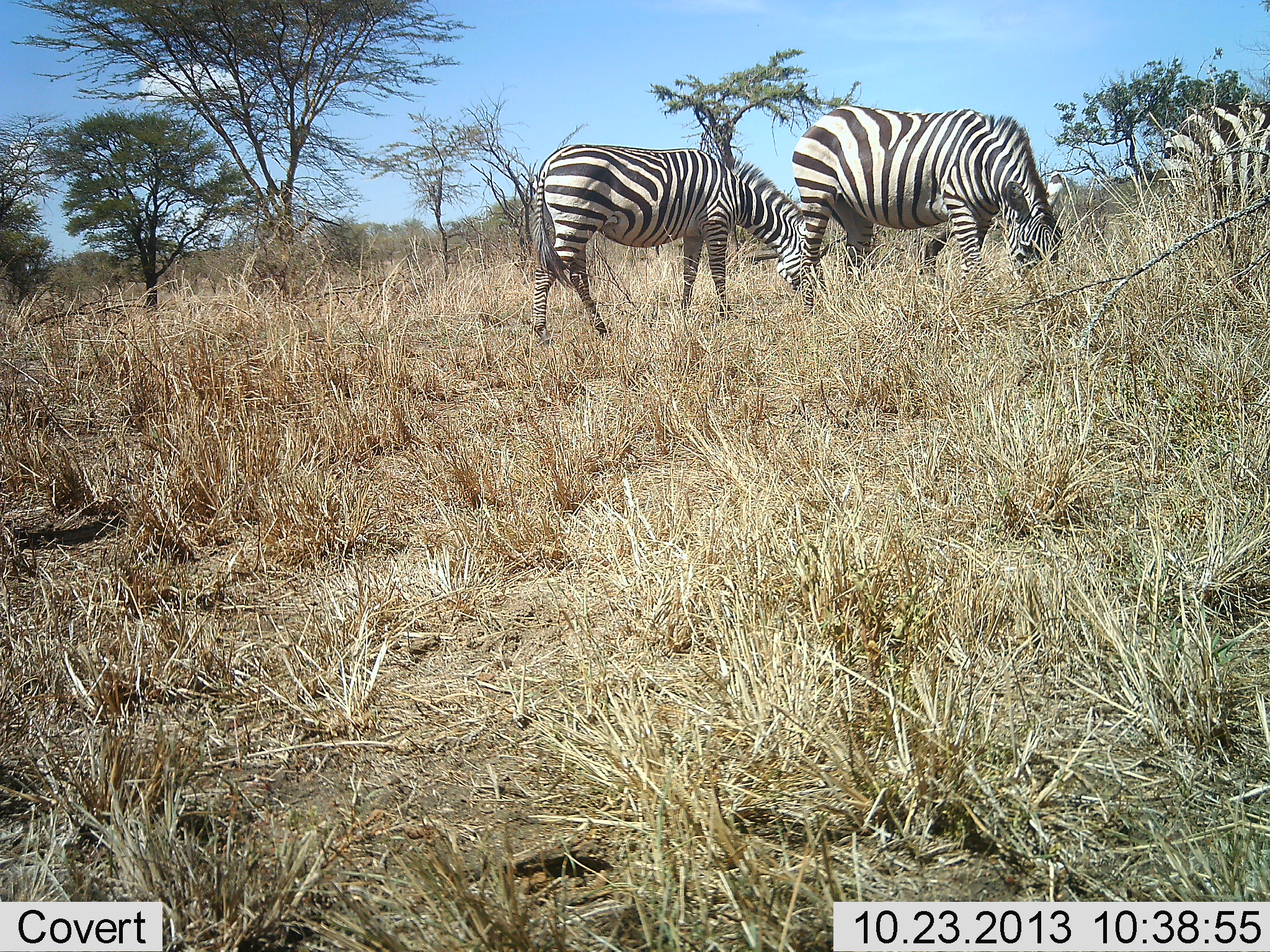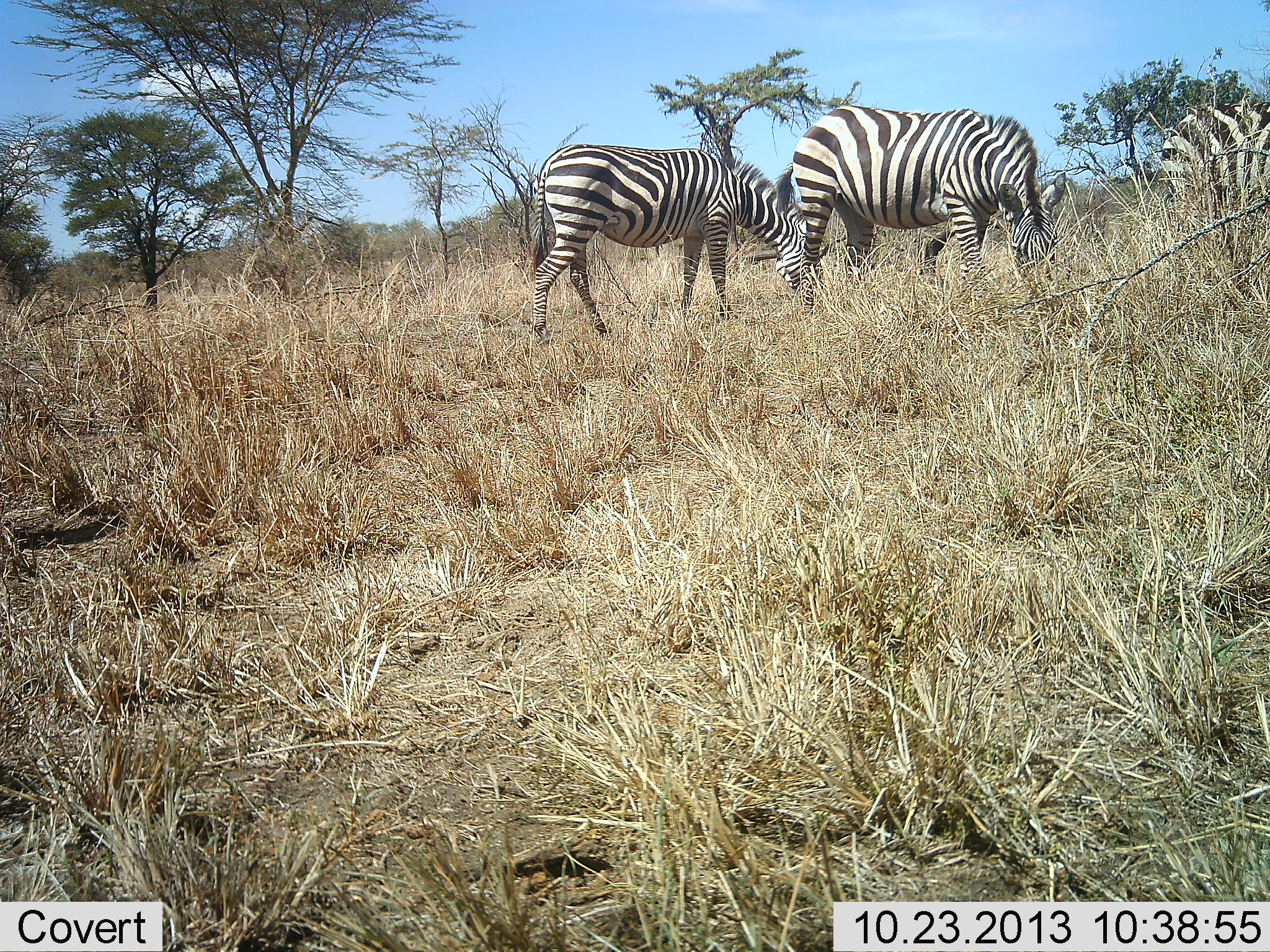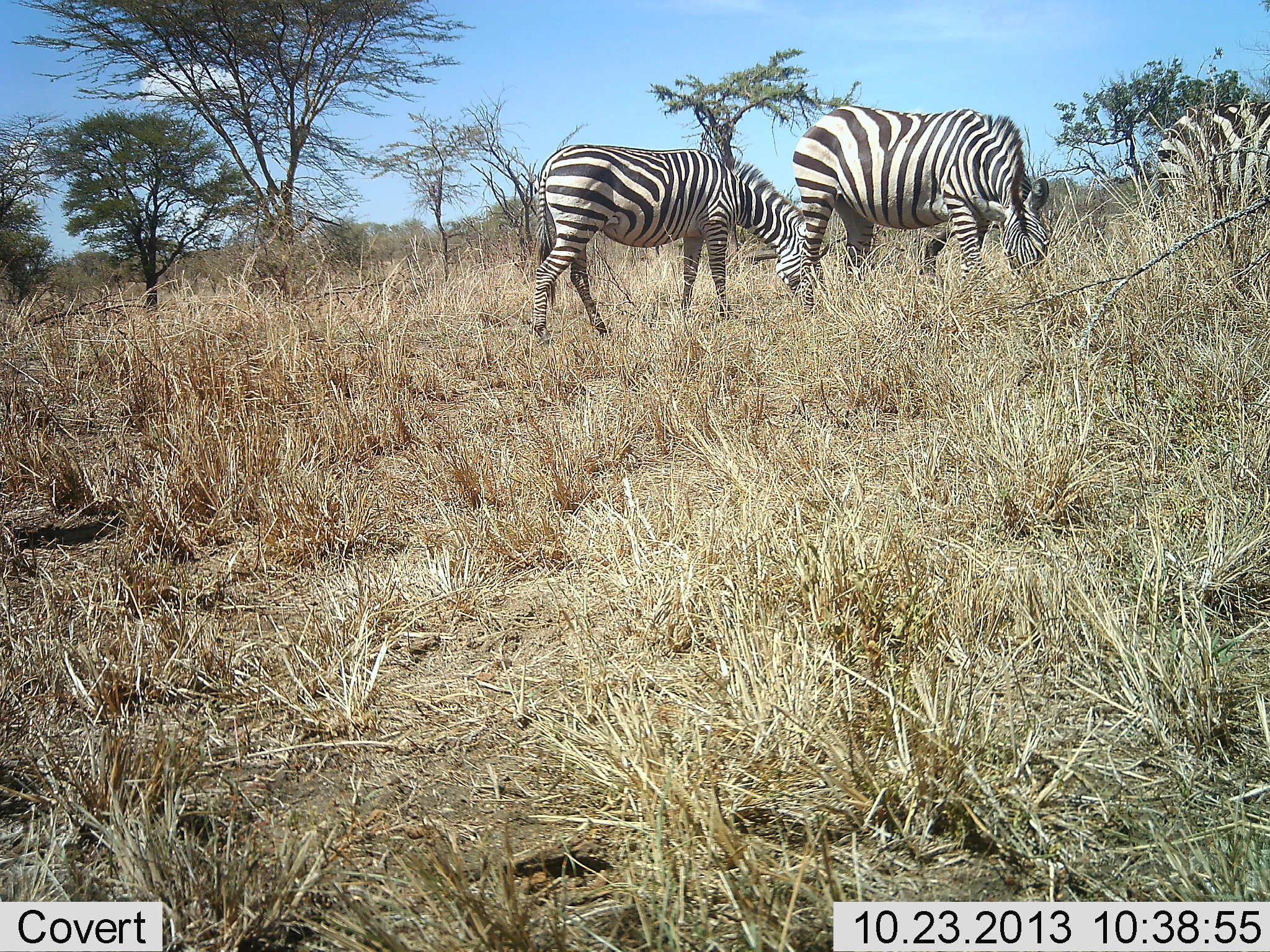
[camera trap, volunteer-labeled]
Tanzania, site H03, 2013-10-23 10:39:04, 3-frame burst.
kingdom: Animalia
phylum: Chordata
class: Mammalia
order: Perissodactyla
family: Equidae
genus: Equus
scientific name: Equus quagga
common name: plains zebra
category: zebra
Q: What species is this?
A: Zebra (plains zebra) (Equus quagga).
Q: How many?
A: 3.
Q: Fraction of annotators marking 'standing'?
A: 16%.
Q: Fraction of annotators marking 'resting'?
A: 3%.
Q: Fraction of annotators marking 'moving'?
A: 3%.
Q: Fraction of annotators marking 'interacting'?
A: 0%.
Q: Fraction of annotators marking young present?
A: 0%.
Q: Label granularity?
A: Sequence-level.